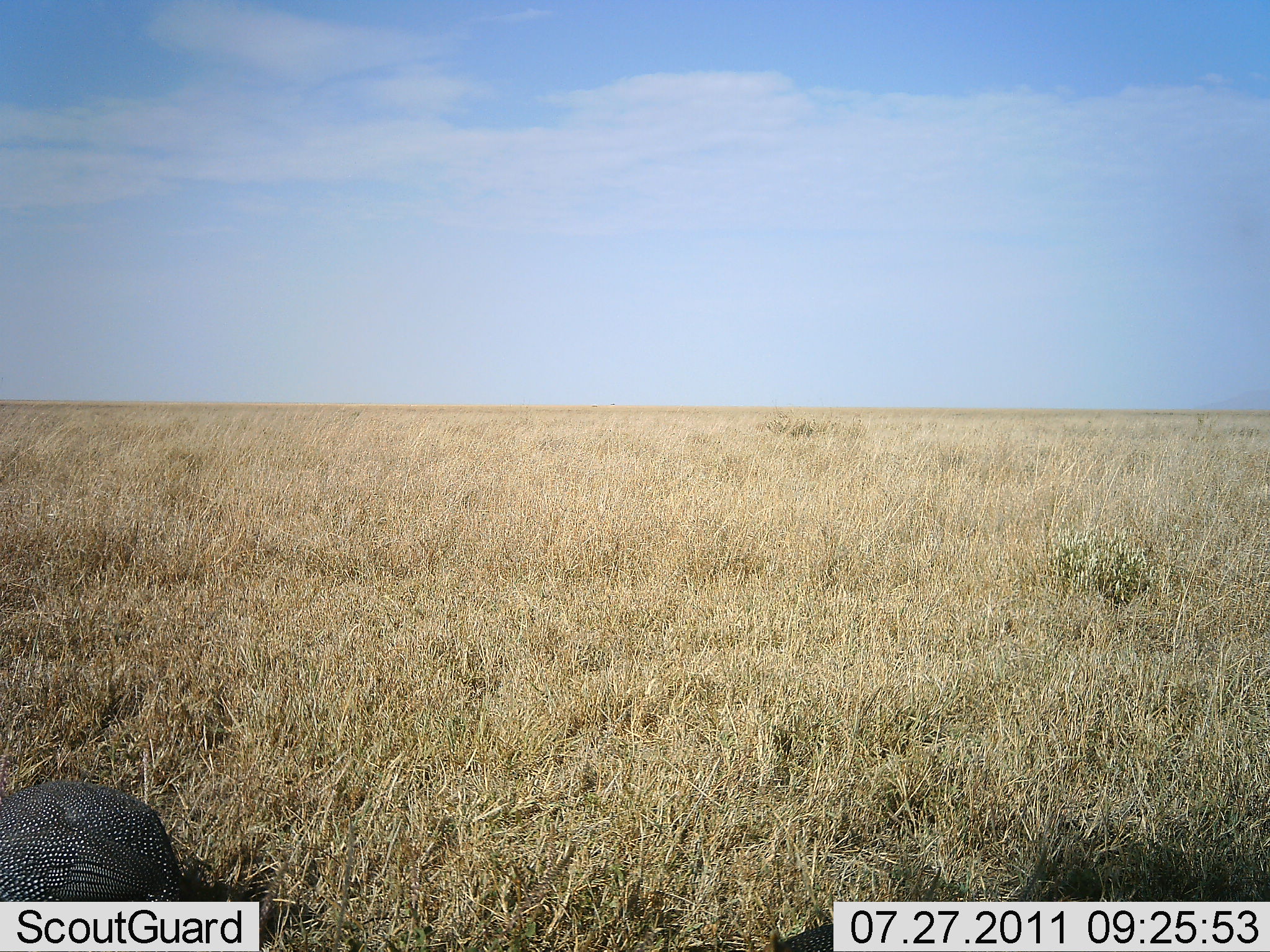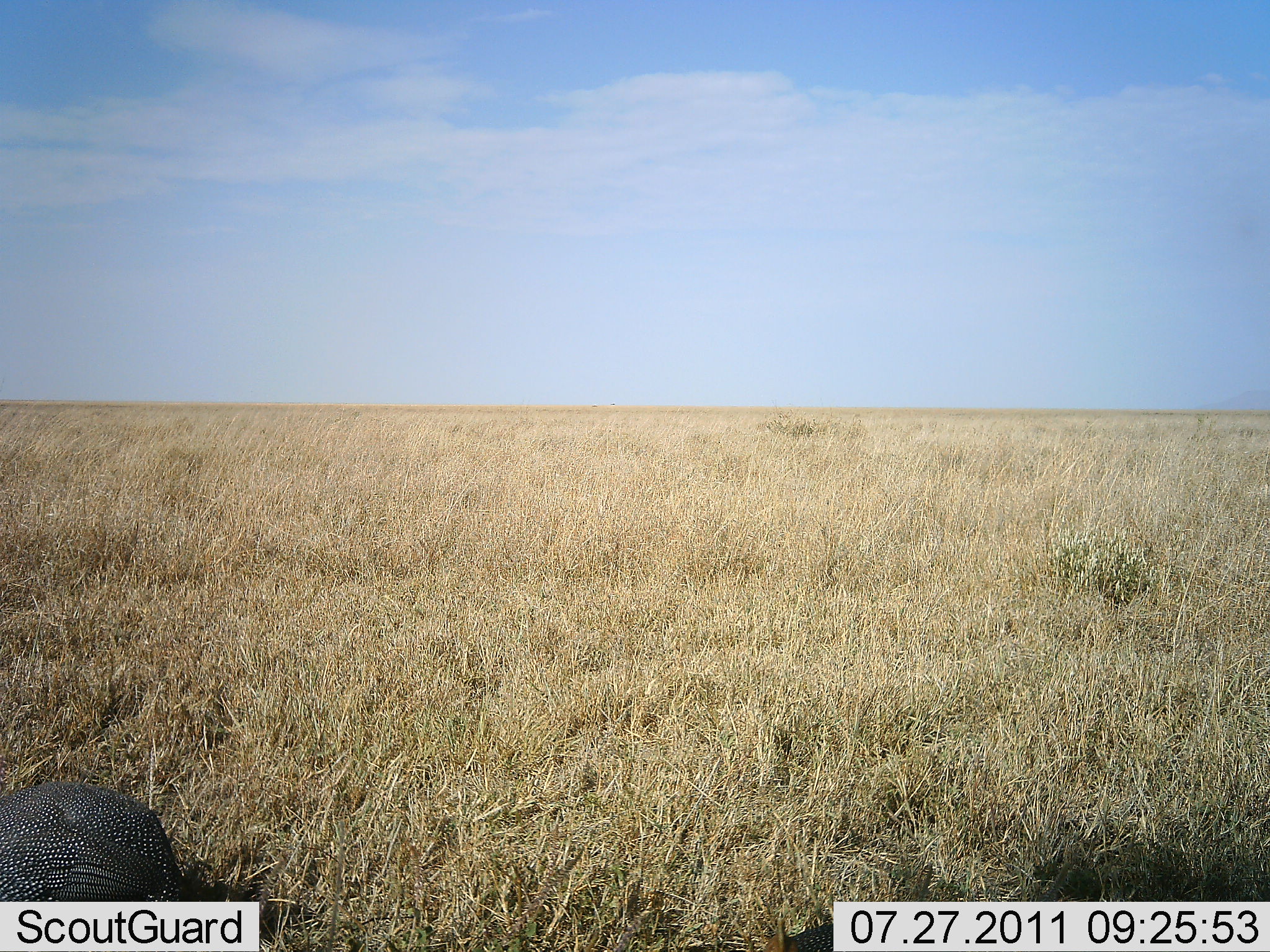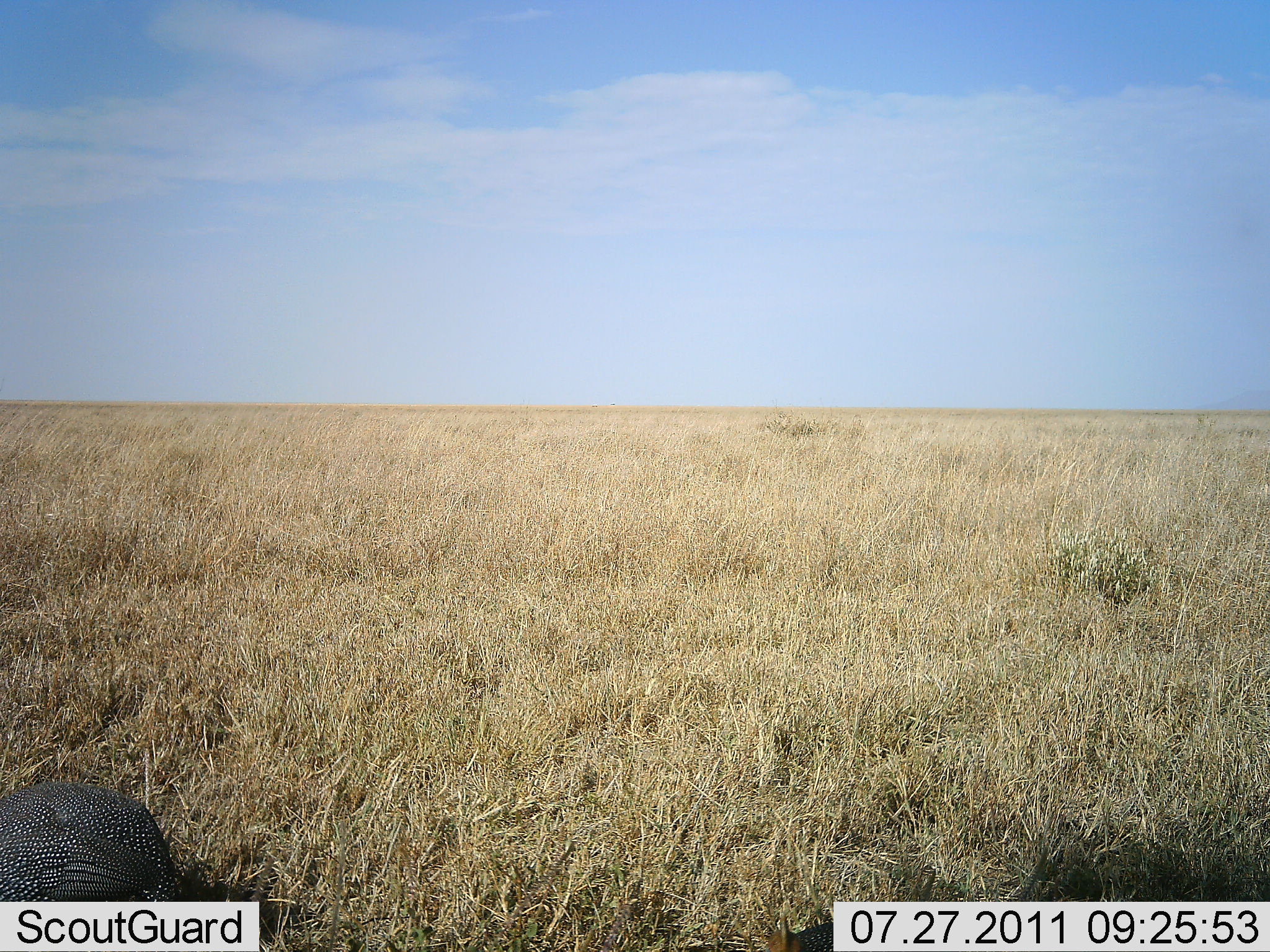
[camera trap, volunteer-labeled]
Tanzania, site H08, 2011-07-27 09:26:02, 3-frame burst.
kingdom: Animalia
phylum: Chordata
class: Aves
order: Galliformes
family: Numididae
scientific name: Numididae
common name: guinea fowl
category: guineafowl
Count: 1.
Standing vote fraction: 42%.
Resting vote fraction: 25%.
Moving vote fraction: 0%.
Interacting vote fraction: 0%.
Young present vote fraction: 0%.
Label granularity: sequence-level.